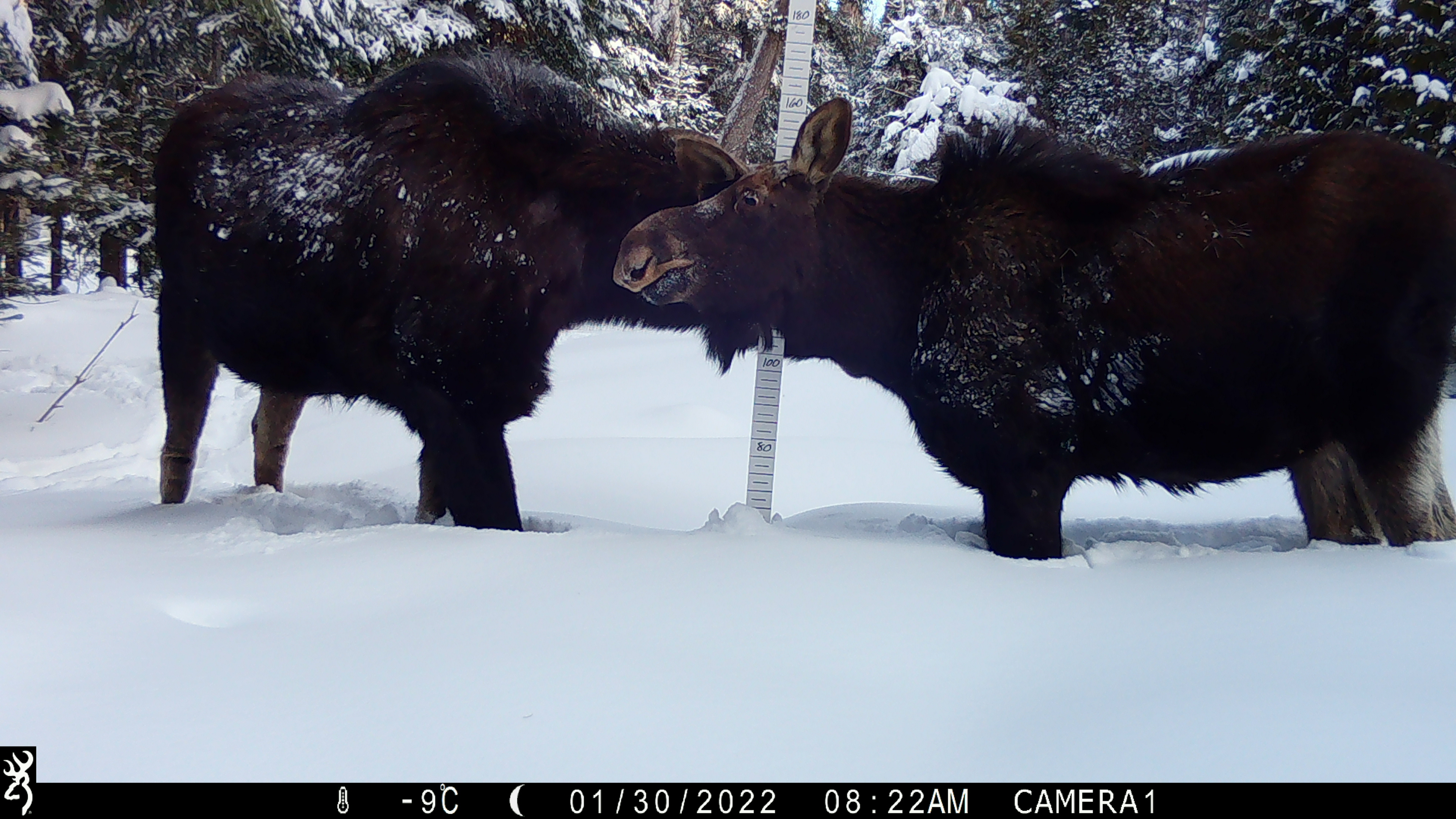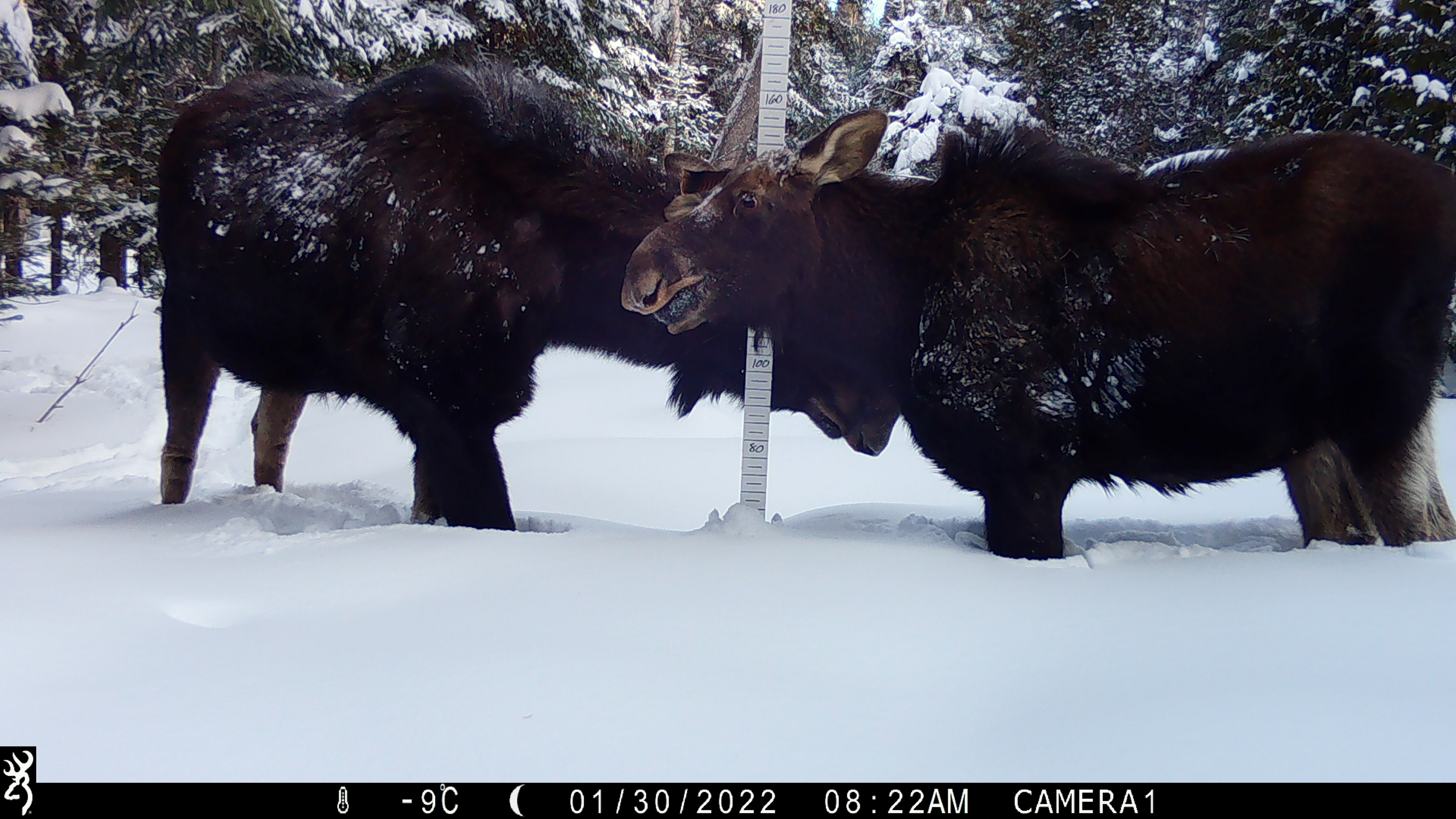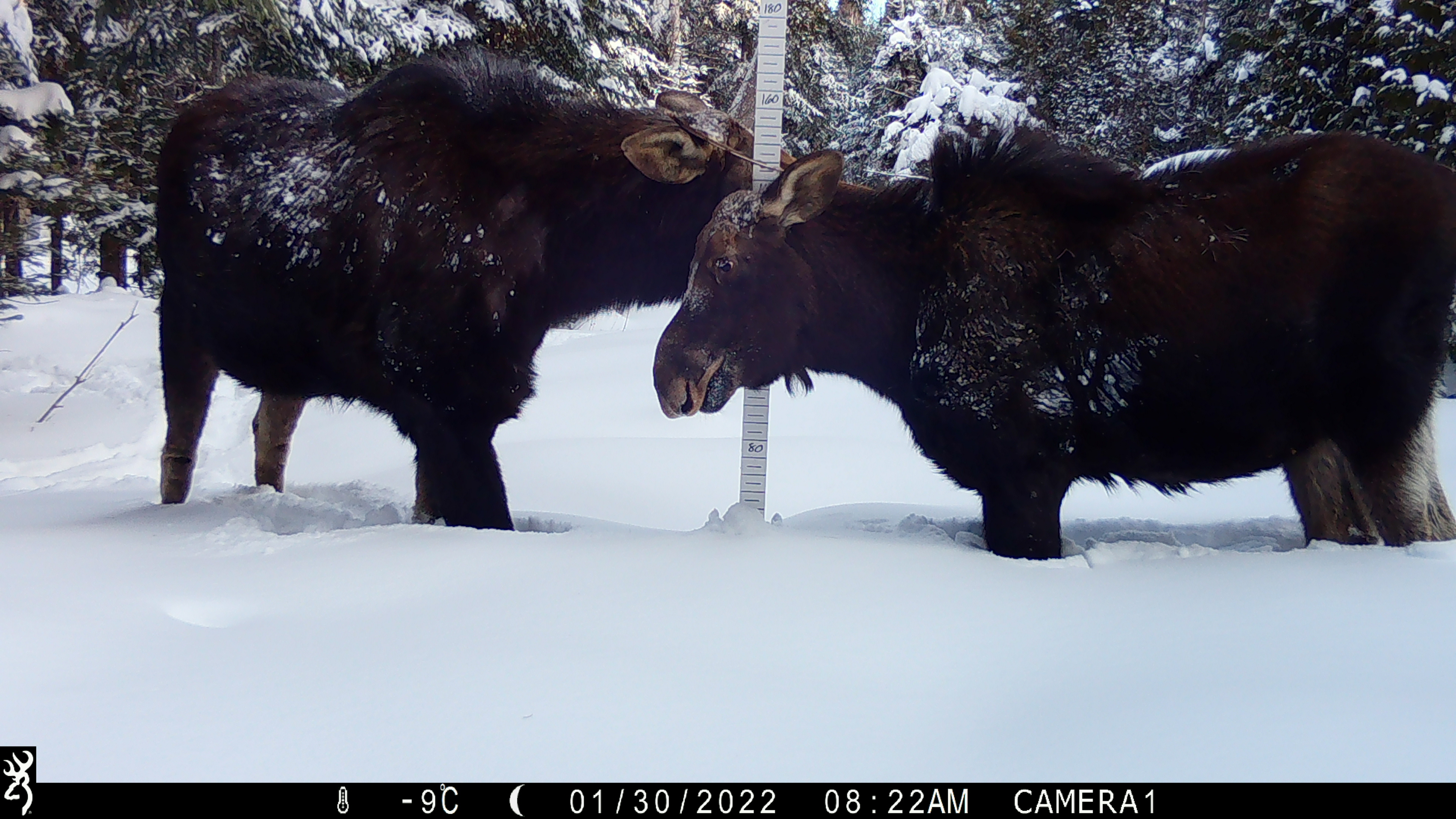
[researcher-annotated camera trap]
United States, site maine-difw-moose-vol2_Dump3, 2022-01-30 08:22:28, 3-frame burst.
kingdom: Animalia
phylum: Chordata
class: Mammalia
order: Artiodactyla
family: Cervidae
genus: Alces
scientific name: Alces alces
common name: moose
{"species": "moose (Alces alces)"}